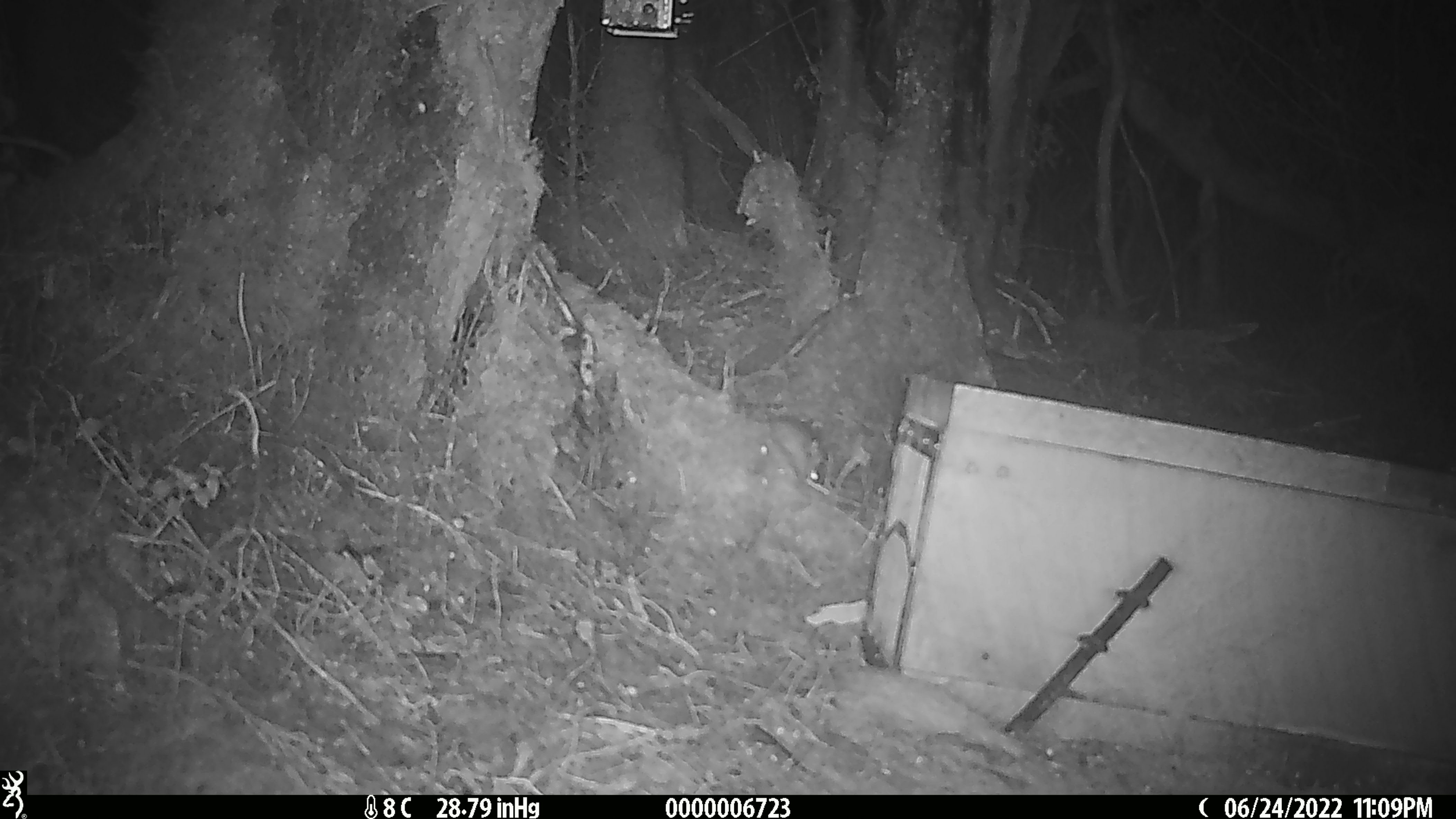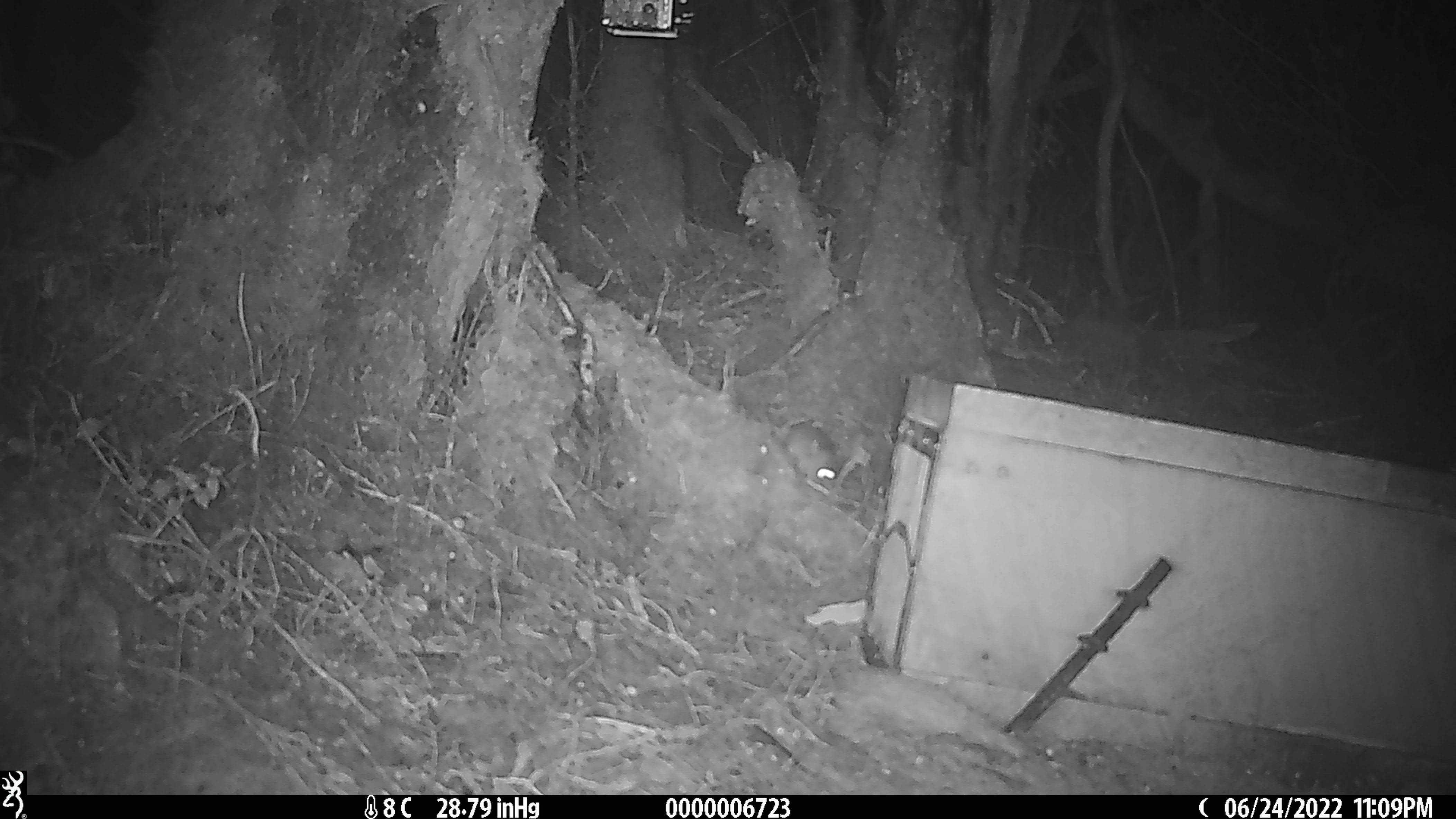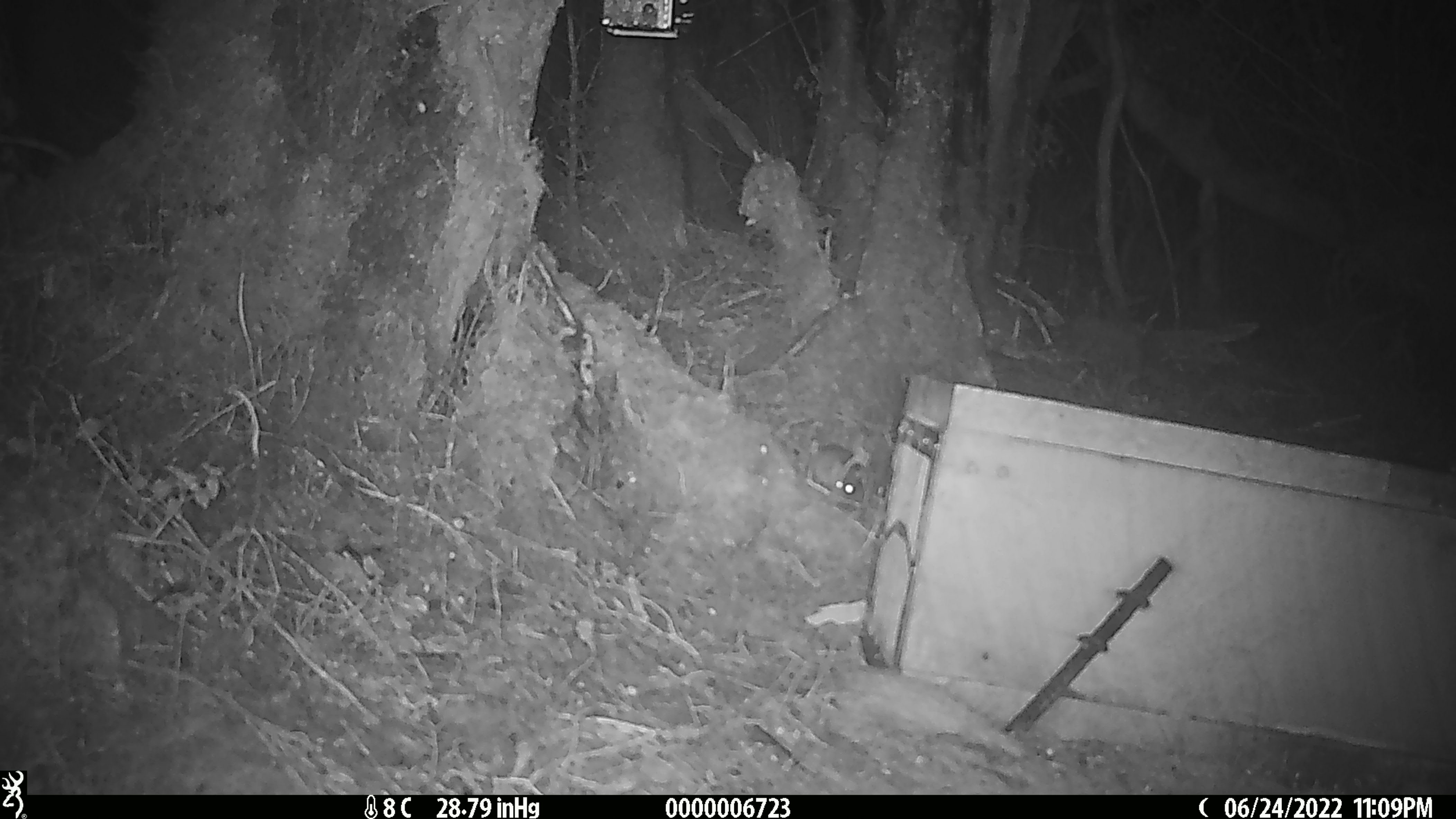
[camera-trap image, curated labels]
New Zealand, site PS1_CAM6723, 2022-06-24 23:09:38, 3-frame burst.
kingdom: Animalia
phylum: Chordata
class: Mammalia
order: Rodentia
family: Muridae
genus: Mus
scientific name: Mus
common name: mouse